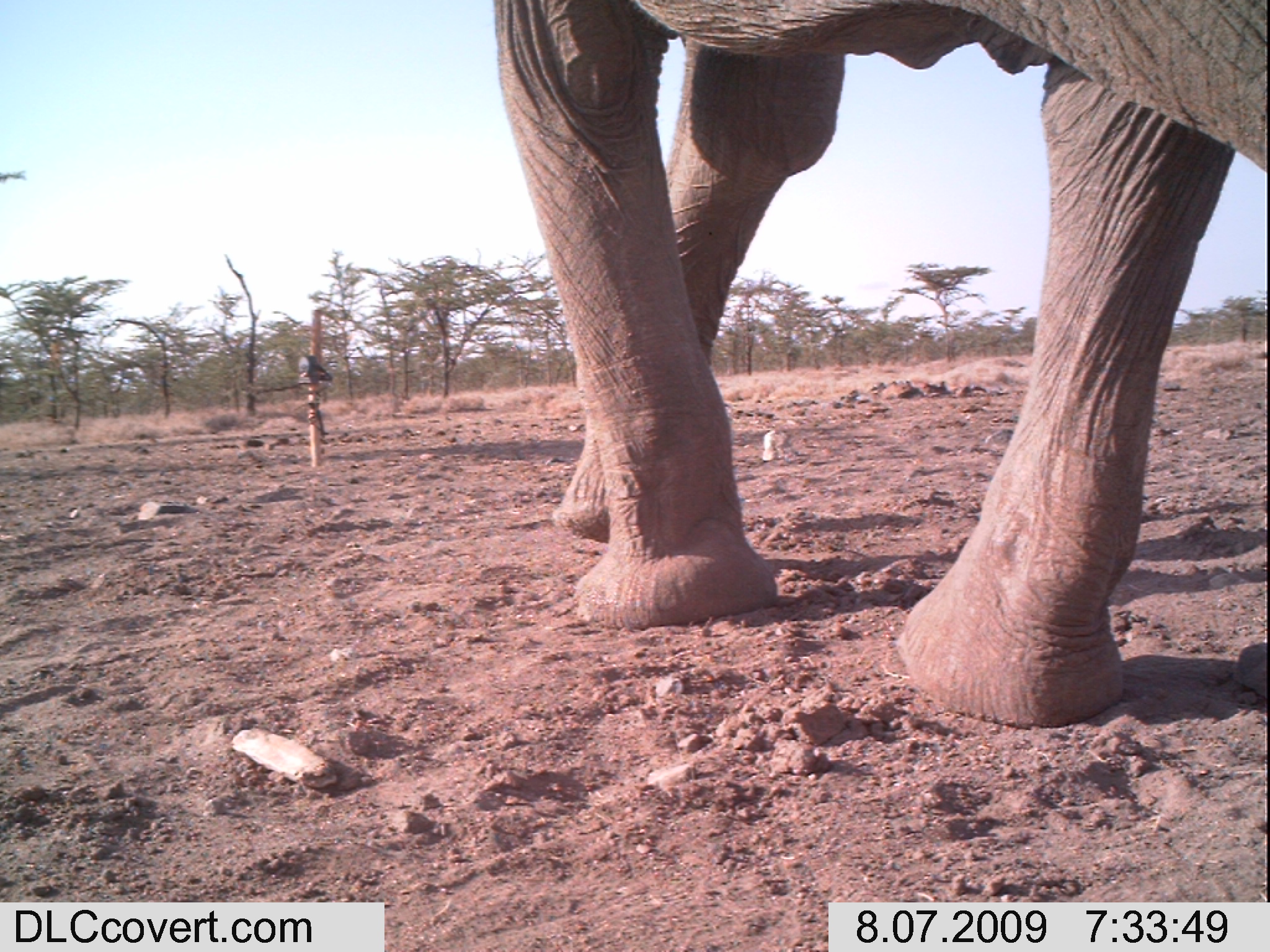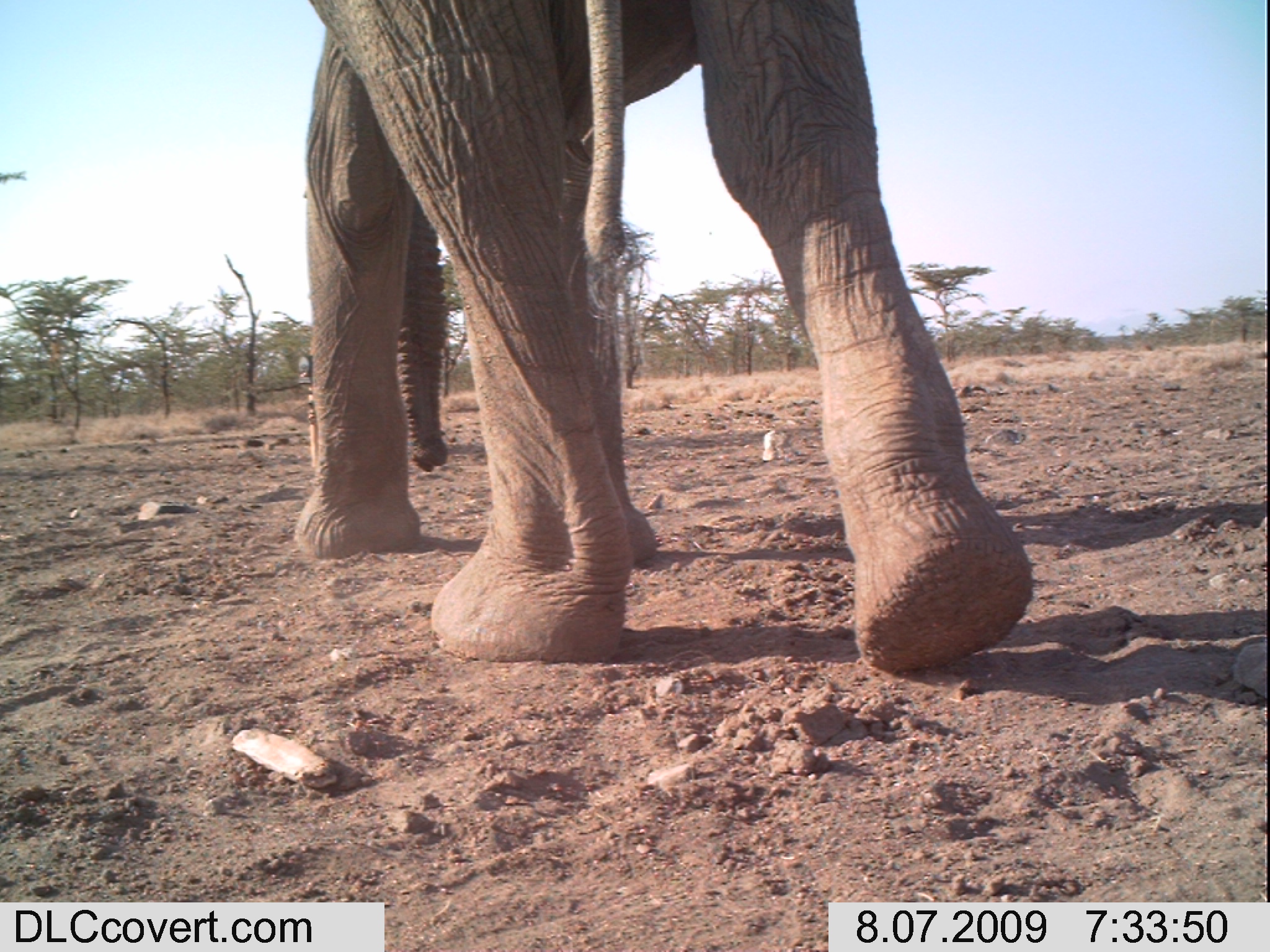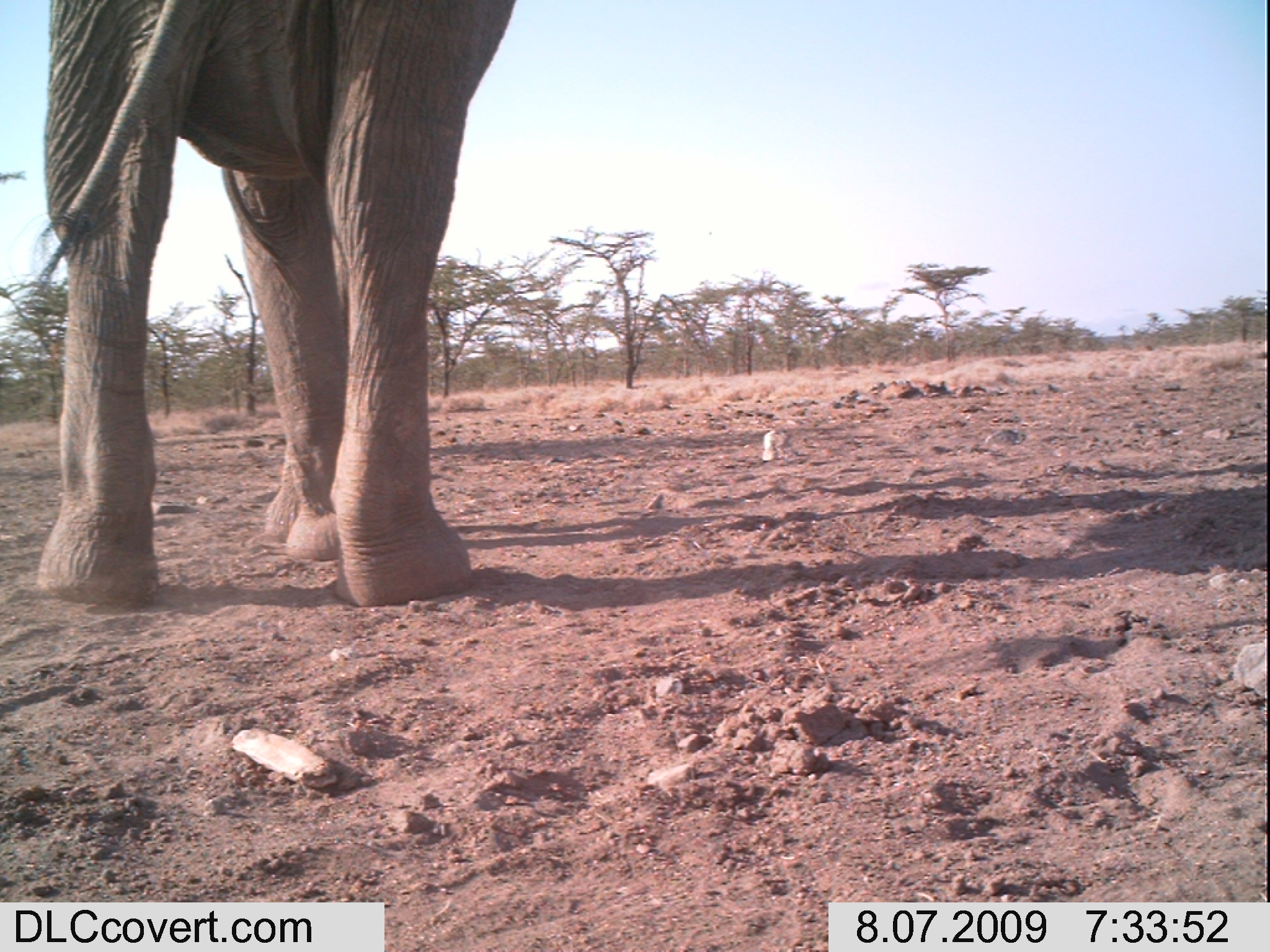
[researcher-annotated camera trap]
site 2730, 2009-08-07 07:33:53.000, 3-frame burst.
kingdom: Animalia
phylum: Chordata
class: Mammalia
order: Proboscidea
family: Elephantidae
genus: Loxodonta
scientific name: Loxodonta africana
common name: african bush elephant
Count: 1.